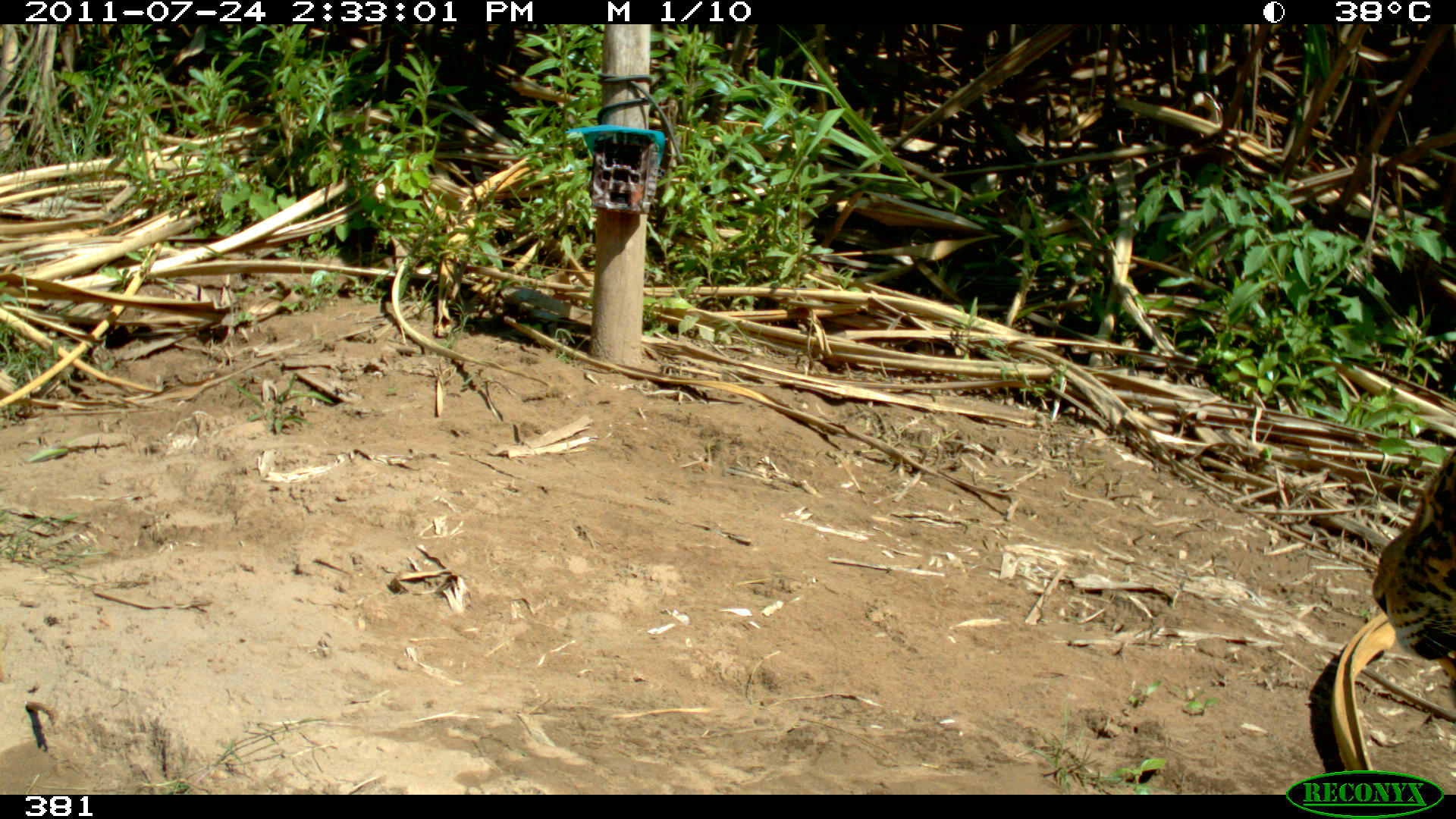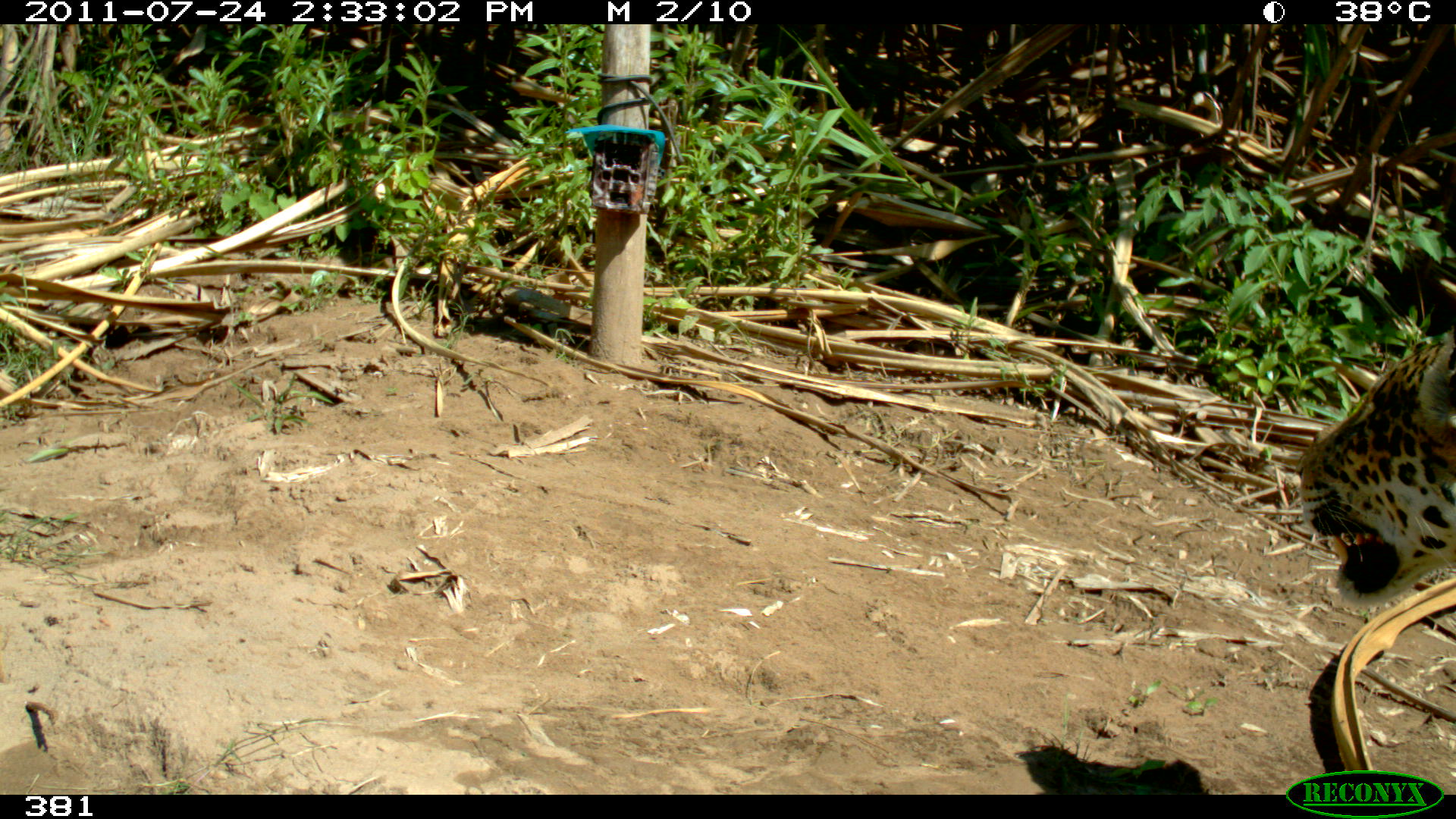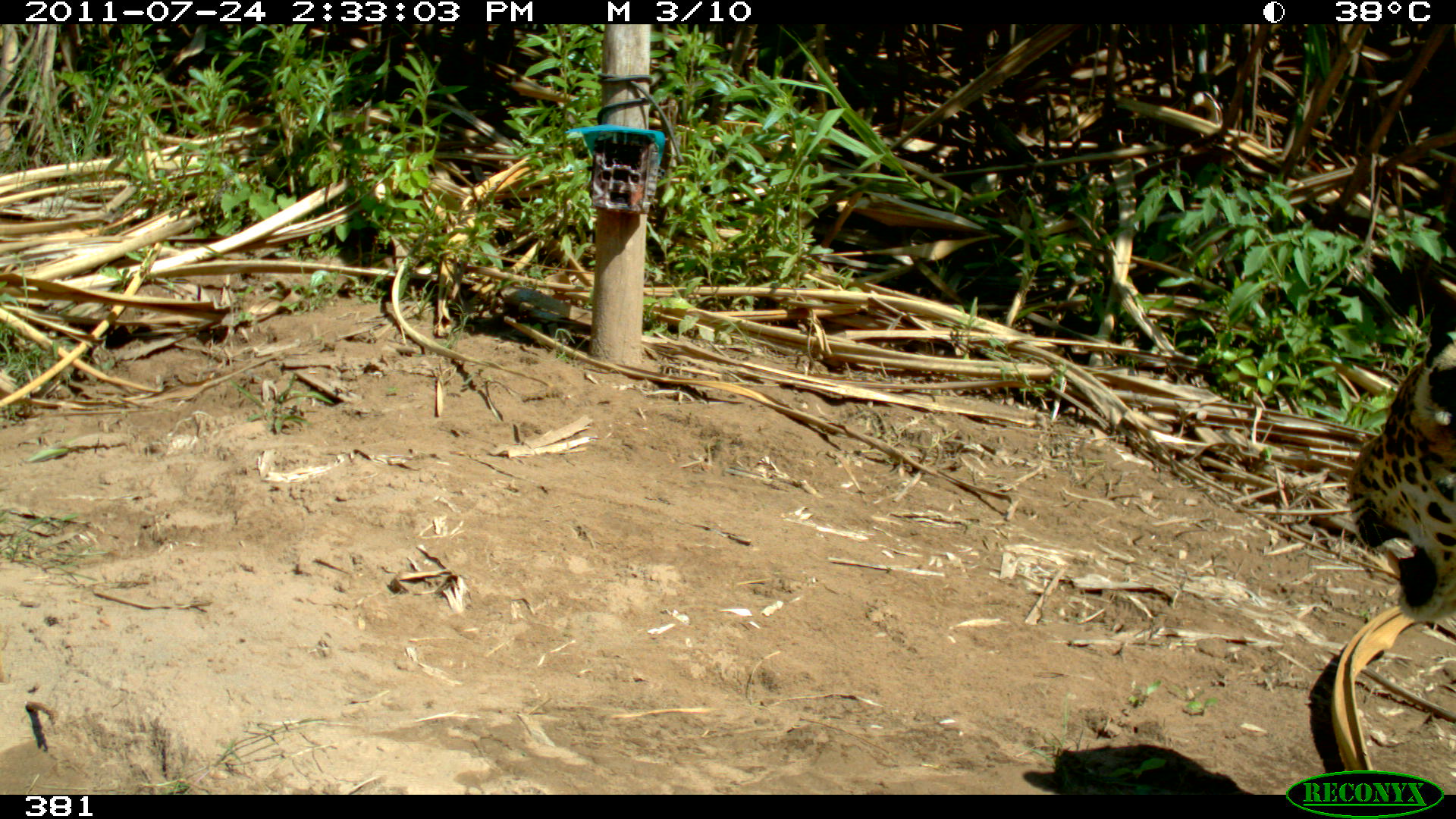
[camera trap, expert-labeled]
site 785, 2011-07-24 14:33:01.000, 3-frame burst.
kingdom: Animalia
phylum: Chordata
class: Mammalia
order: Carnivora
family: Felidae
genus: Panthera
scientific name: Panthera onca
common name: jaguar